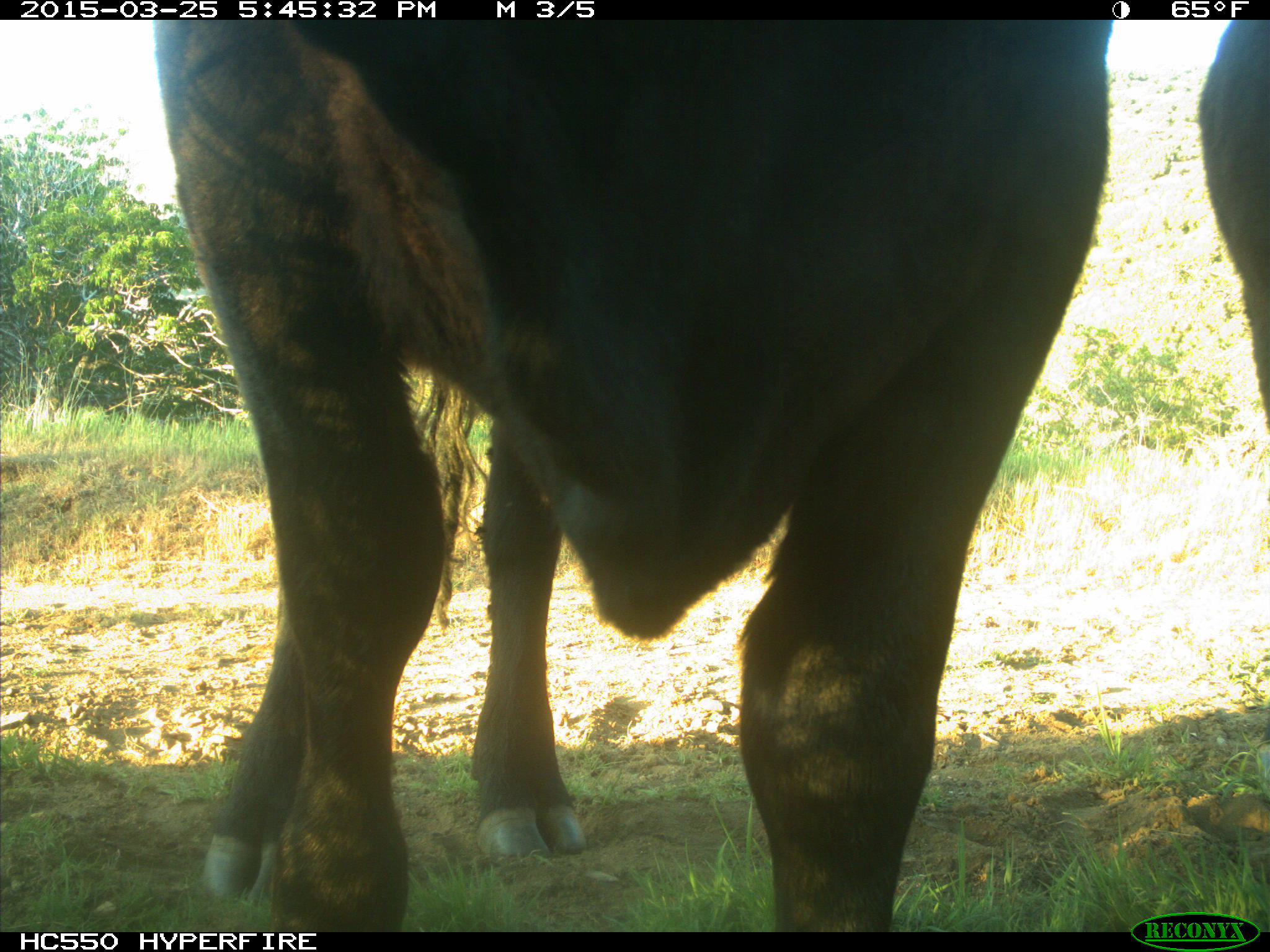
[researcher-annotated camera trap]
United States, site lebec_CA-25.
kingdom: Animalia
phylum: Chordata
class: Mammalia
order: Artiodactyla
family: Bovidae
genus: Bos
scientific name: Bos taurus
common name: domestic cow